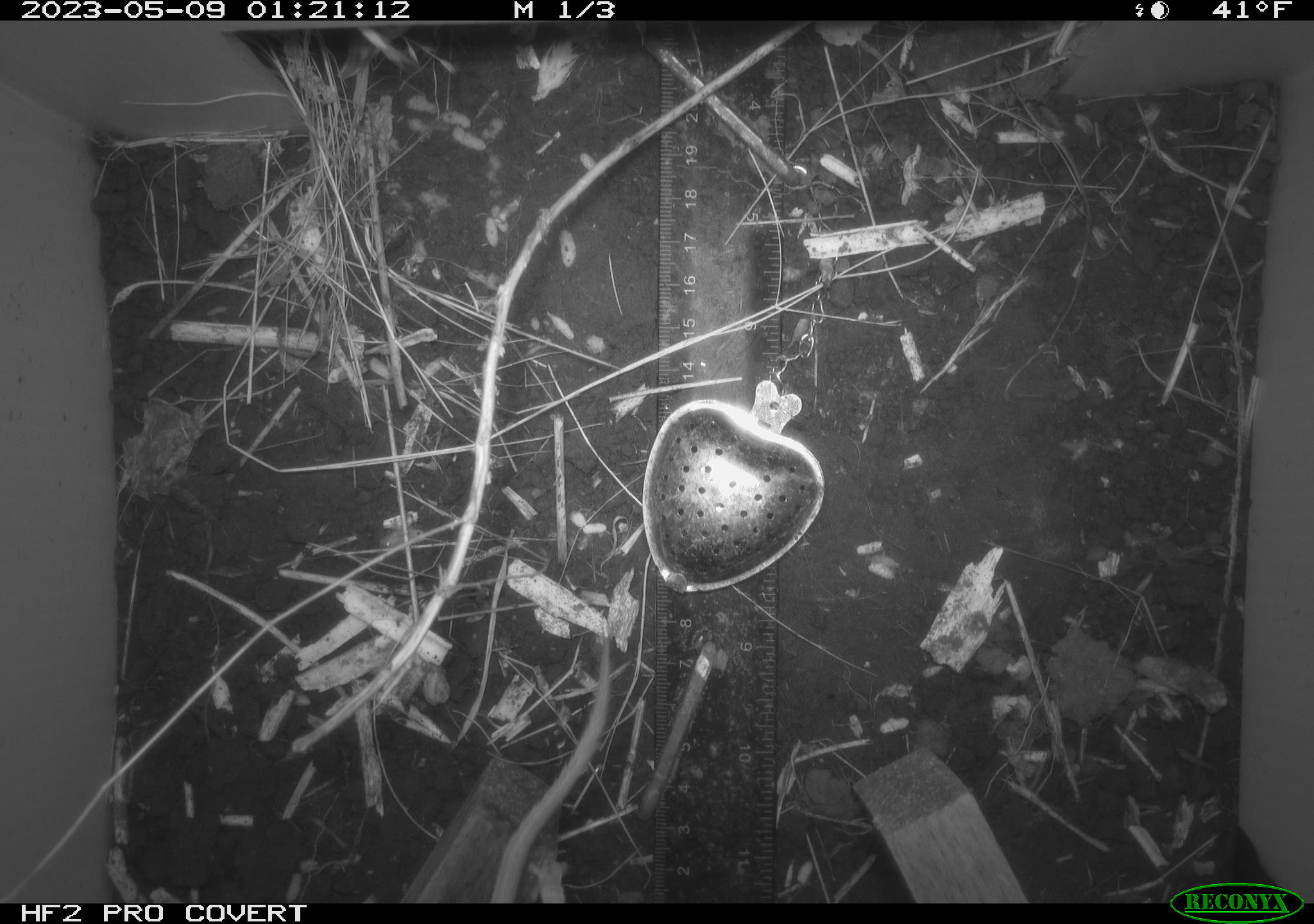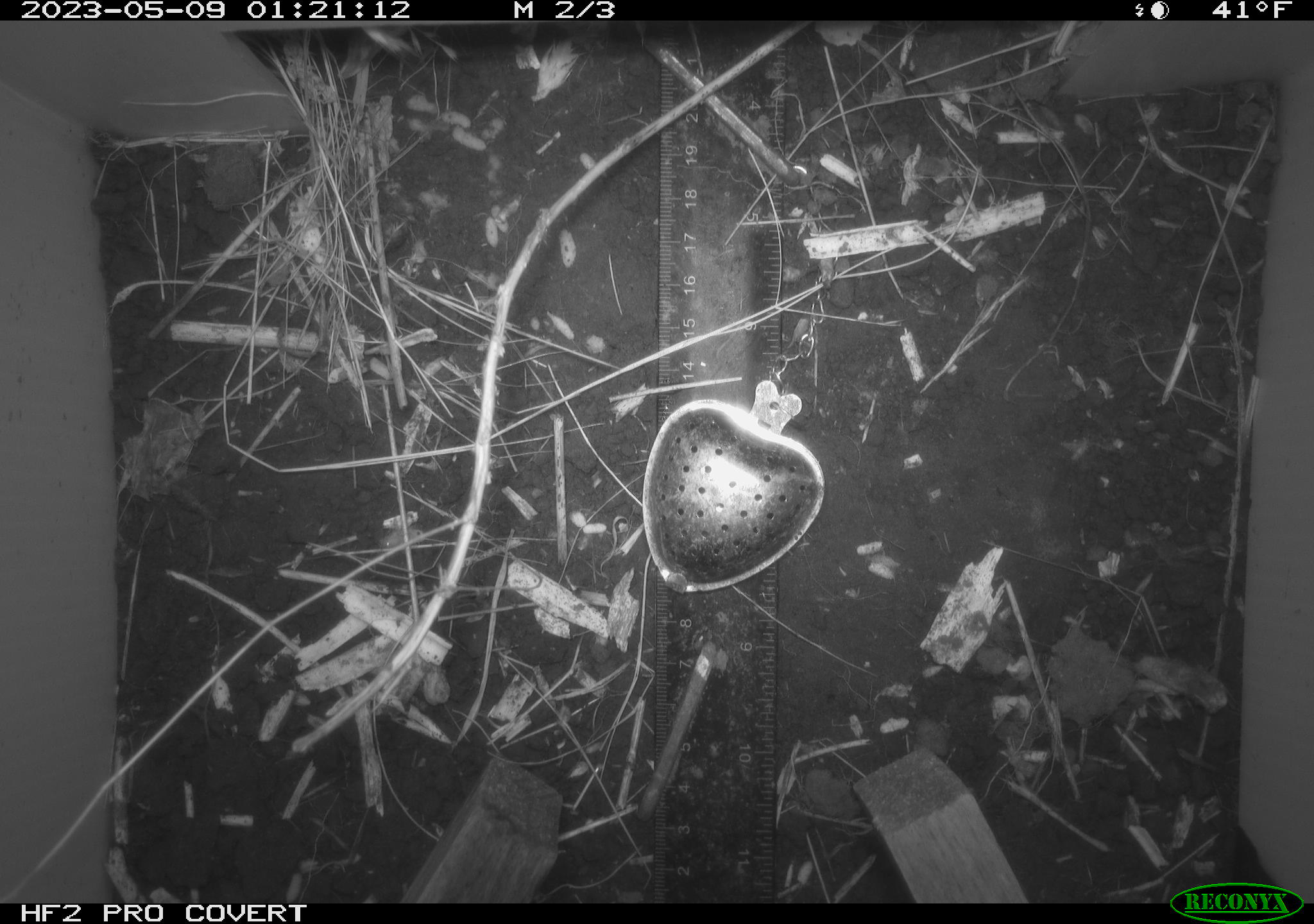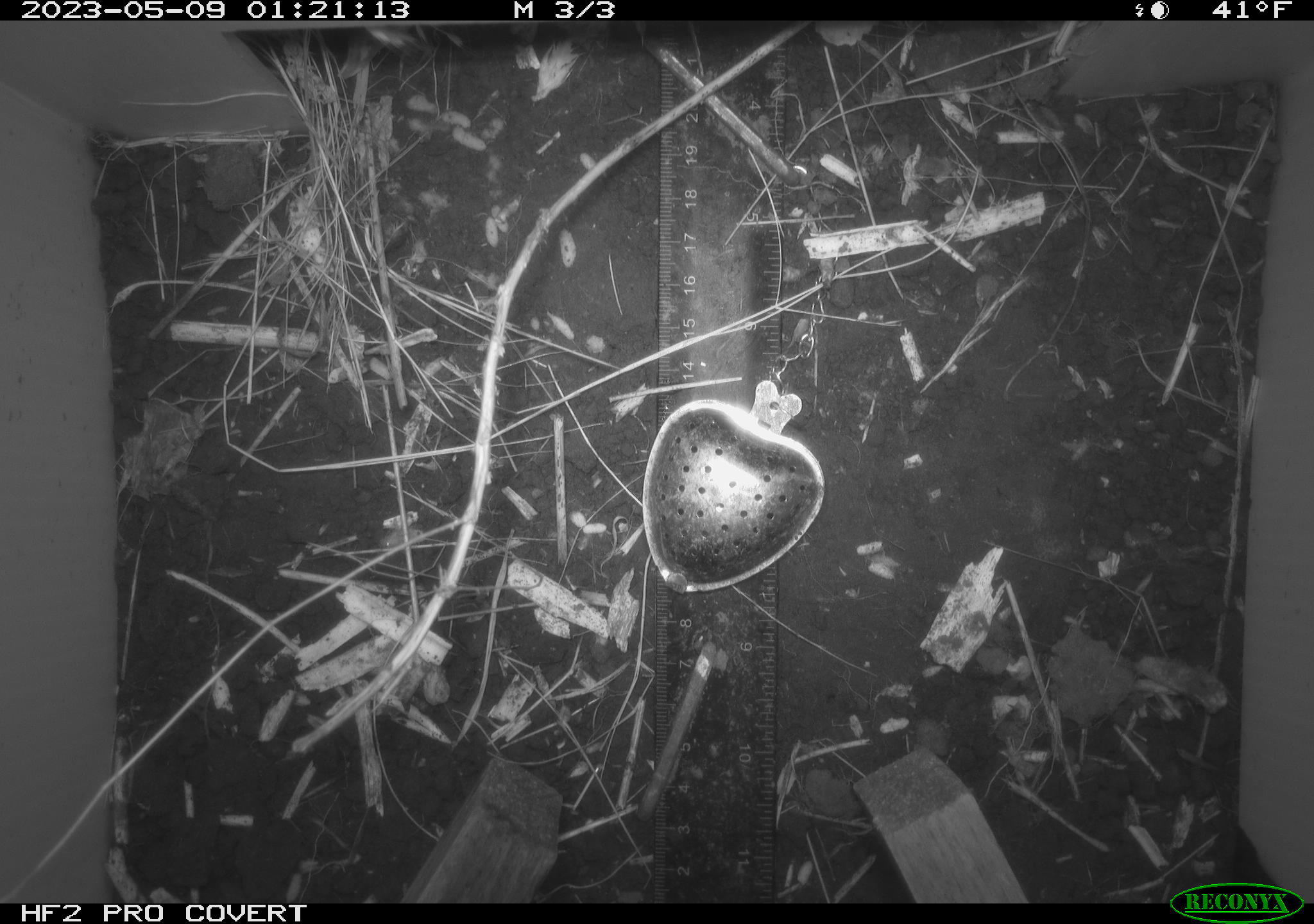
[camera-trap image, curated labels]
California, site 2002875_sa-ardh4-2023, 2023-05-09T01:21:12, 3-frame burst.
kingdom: Animalia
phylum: Chordata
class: Mammalia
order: Rodentia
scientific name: Rodentia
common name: mouse species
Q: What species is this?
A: Mouse species (Rodentia).